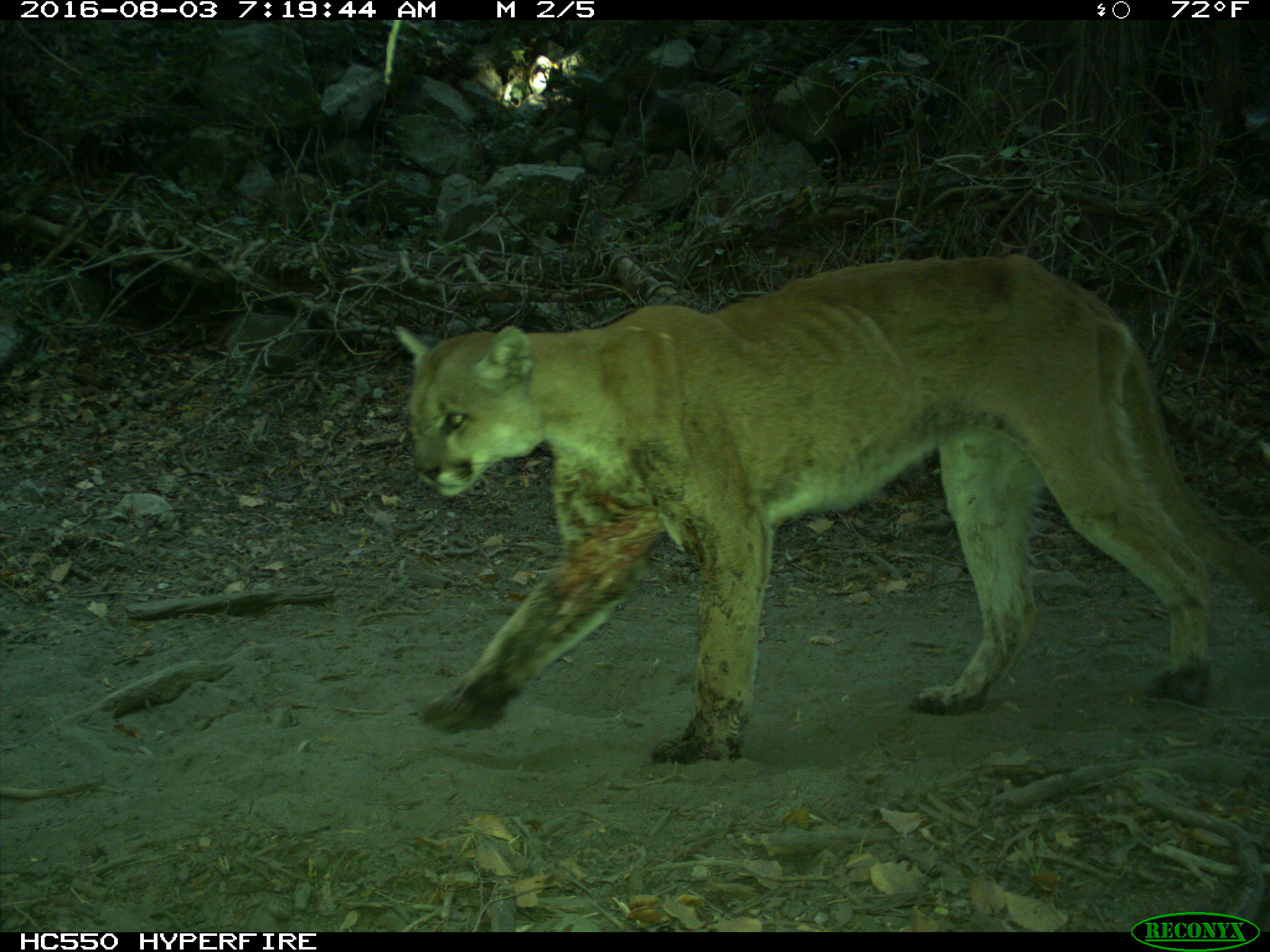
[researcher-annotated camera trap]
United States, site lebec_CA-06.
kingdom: Animalia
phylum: Chordata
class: Mammalia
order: Carnivora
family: Felidae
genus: Puma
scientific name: Puma concolor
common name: mountain lion